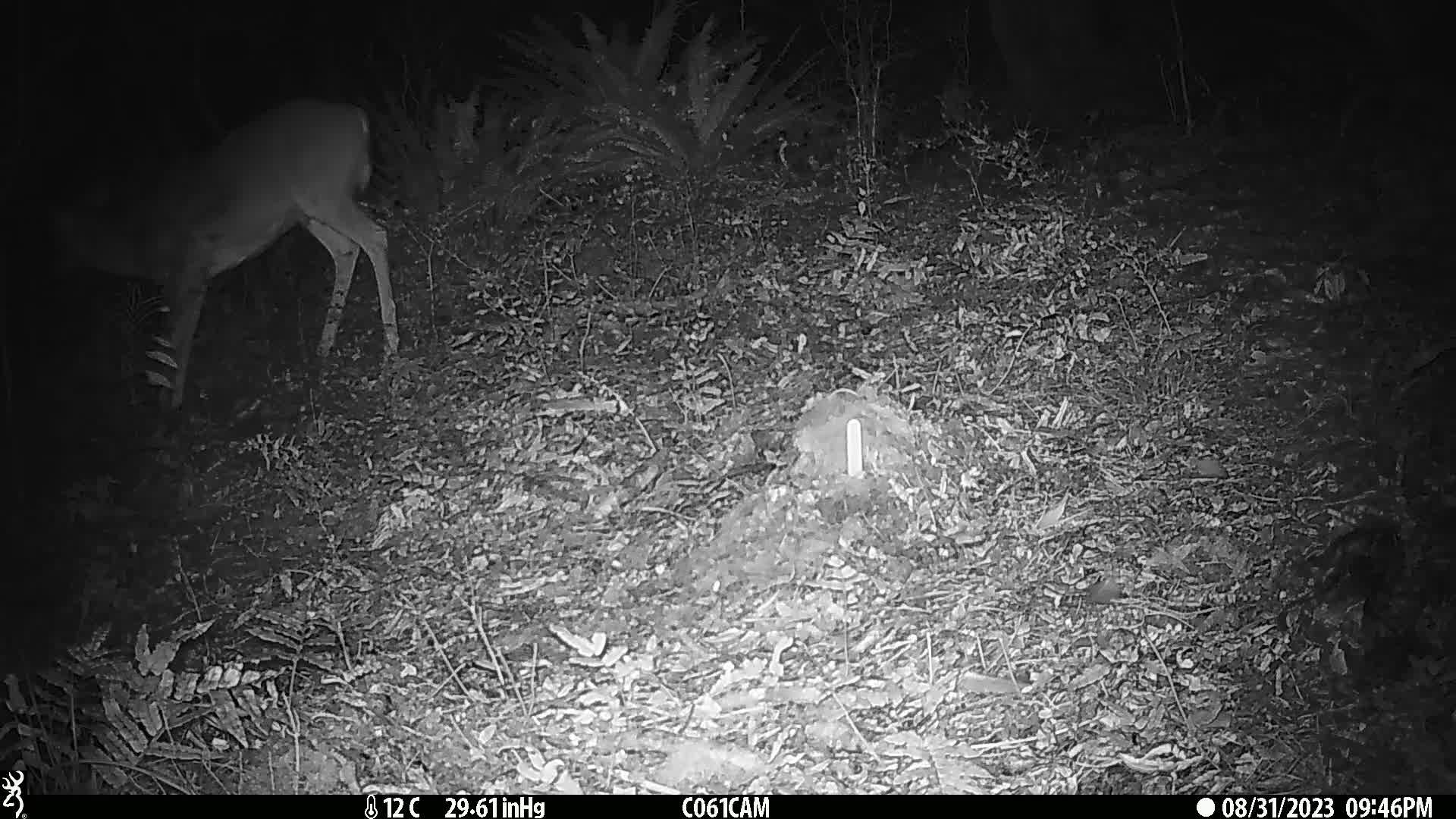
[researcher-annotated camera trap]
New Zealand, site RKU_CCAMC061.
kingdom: Animalia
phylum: Chordata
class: Mammalia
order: Artiodactyla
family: Cervidae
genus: Odocoileus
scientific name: Odocoileus virginianus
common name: white-tailed deer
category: white tailed deer